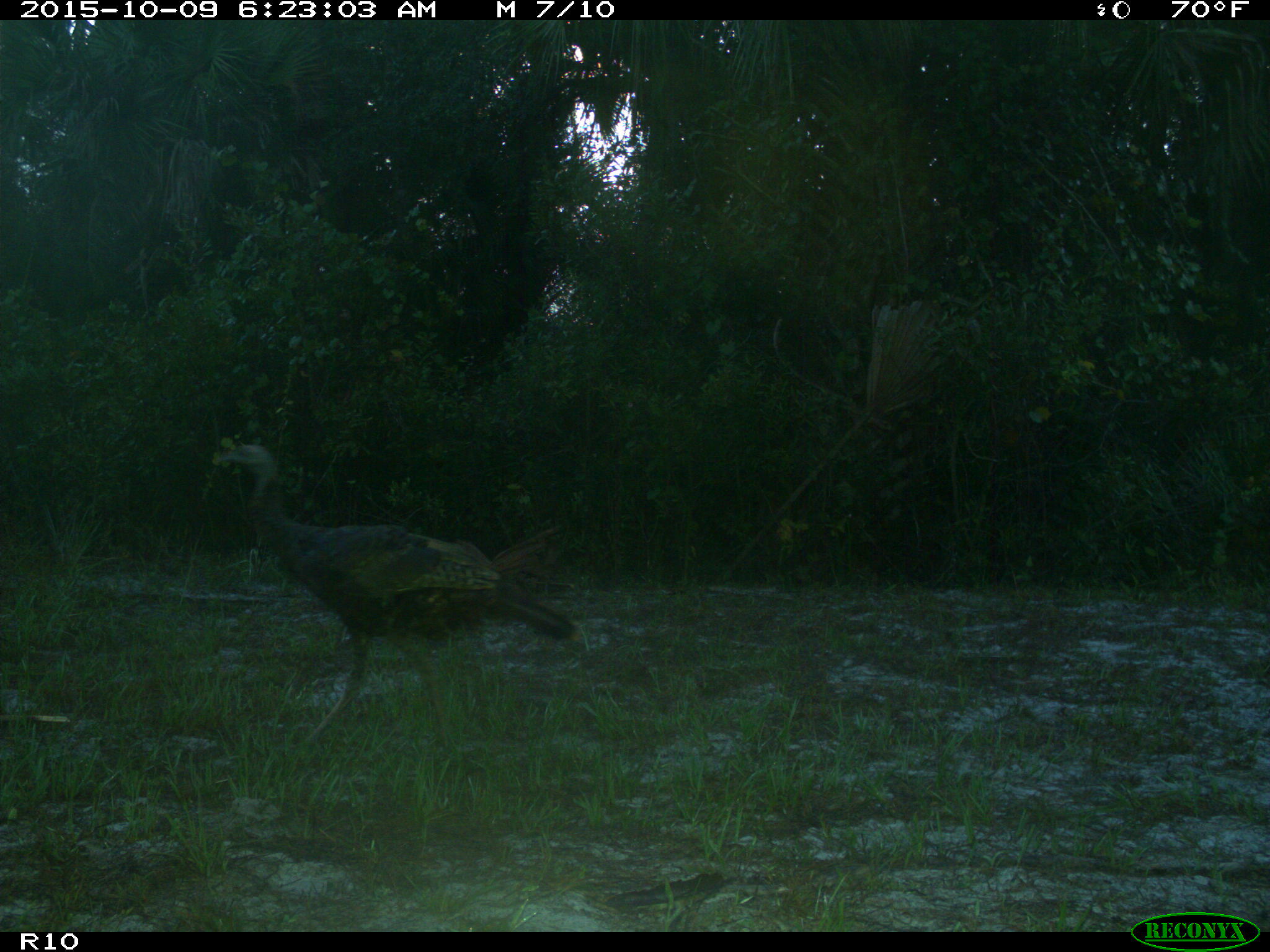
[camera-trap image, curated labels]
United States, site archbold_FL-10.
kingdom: Animalia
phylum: Chordata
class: Aves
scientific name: Aves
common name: birds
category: unidentified bird